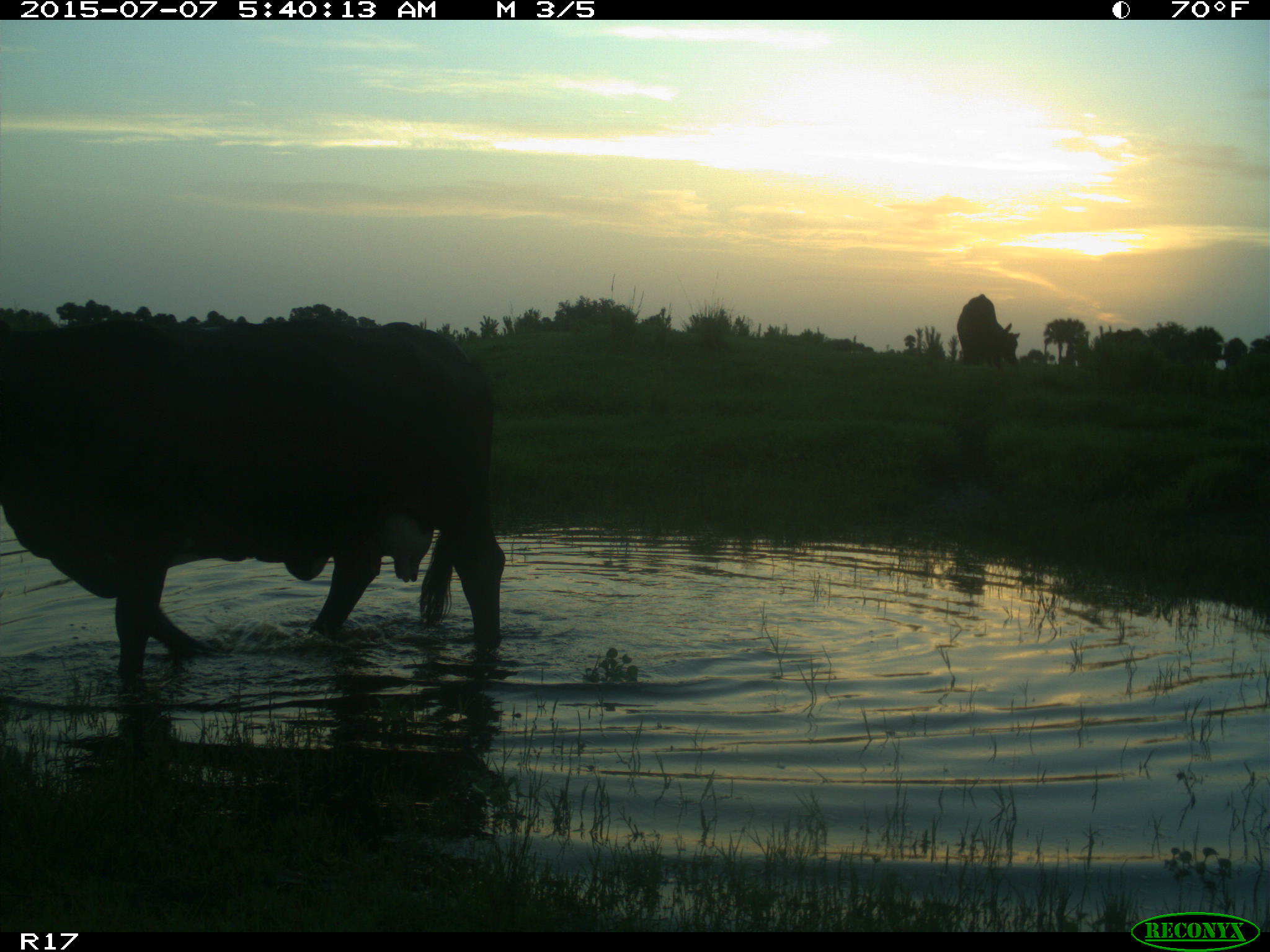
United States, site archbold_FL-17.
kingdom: Animalia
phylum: Chordata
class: Mammalia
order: Artiodactyla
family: Bovidae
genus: Bos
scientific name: Bos taurus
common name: domestic cow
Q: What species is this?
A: Bos taurus (domestic cow).